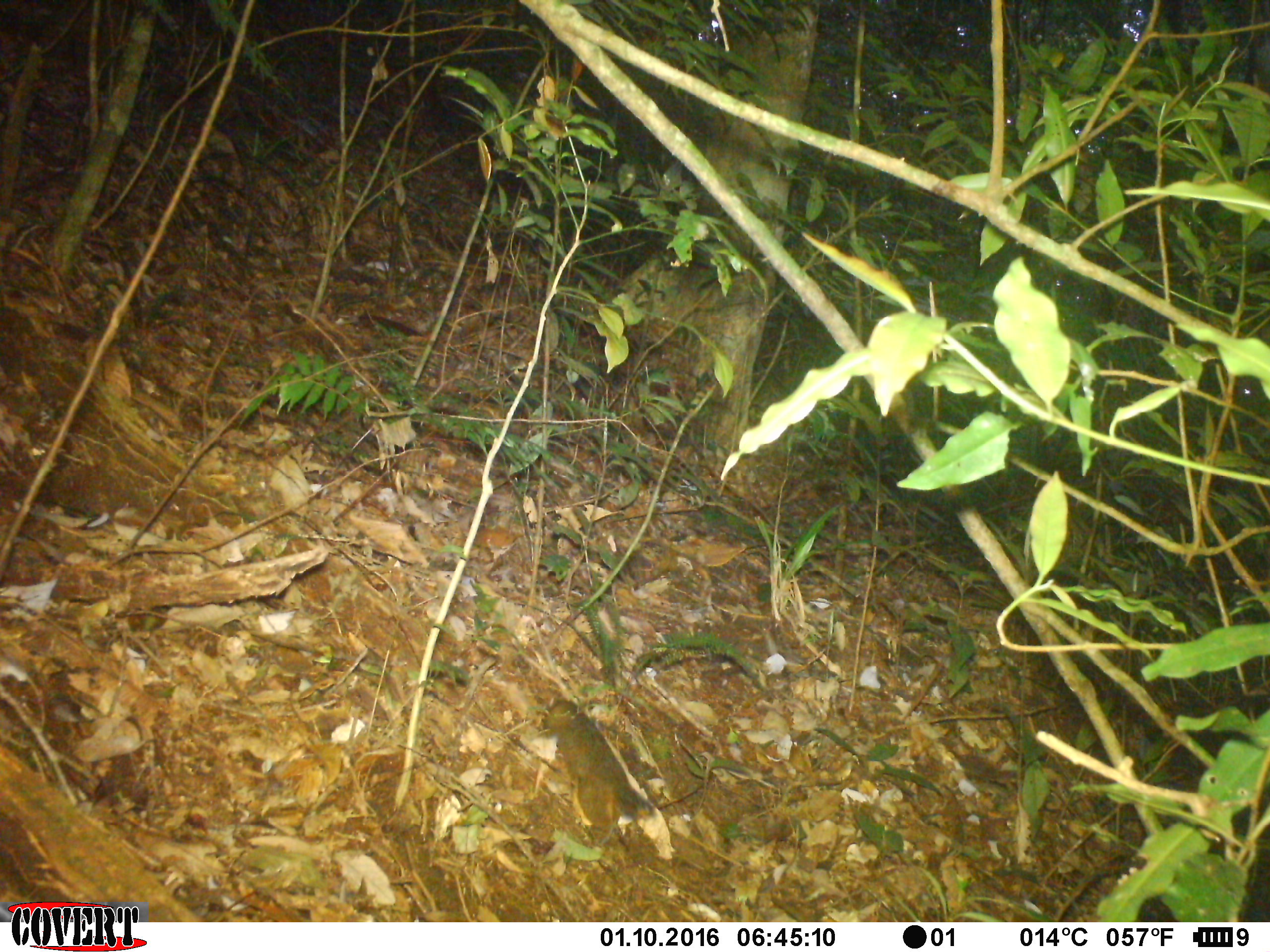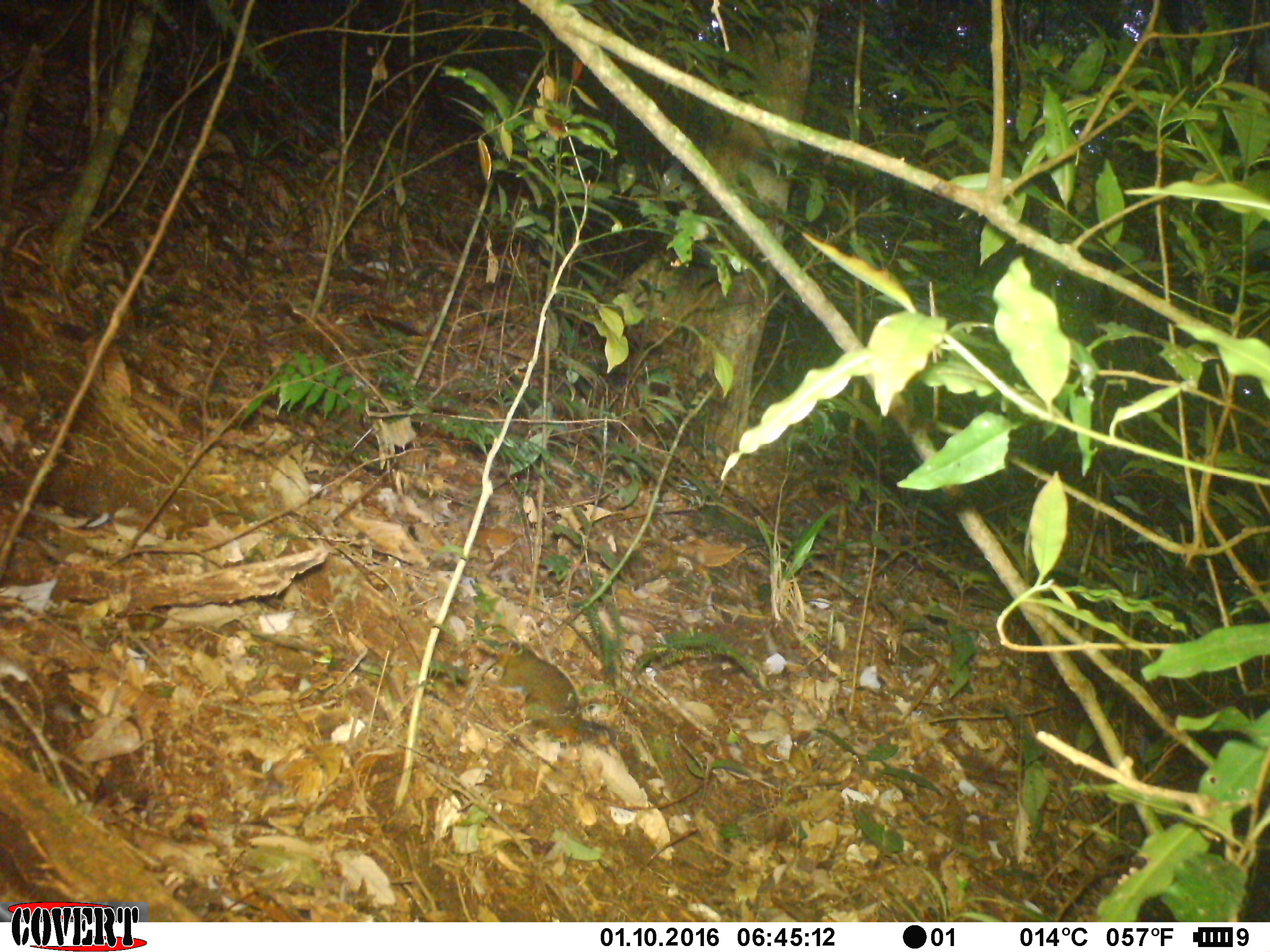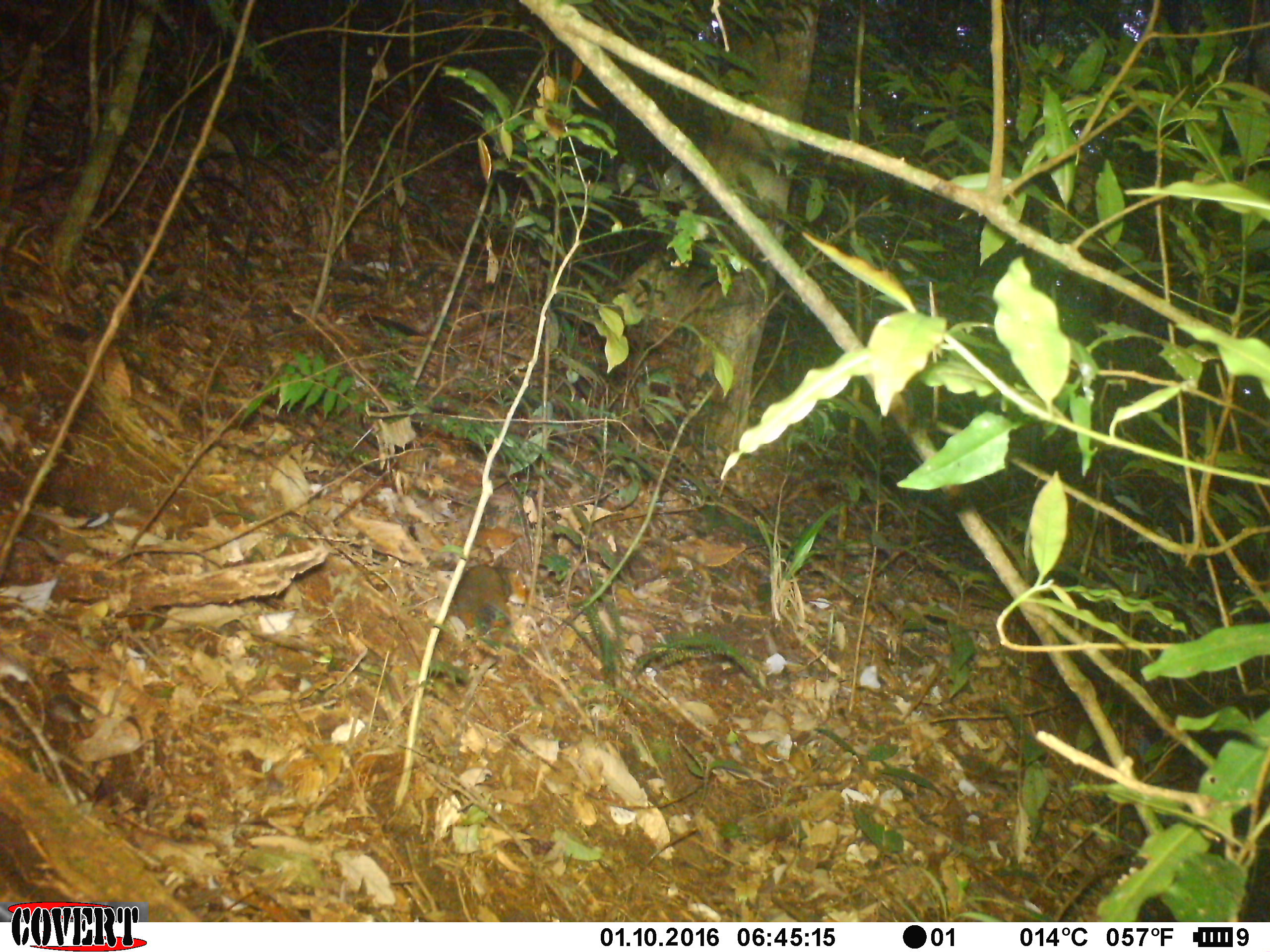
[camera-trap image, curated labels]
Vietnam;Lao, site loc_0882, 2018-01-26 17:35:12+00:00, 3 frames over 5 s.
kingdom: Animalia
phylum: Chordata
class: Mammalia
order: Rodentia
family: Sciuridae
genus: Dremomys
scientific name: Dremomys rufigenis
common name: red-cheeked squirrel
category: red cheeked squirrel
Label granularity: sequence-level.